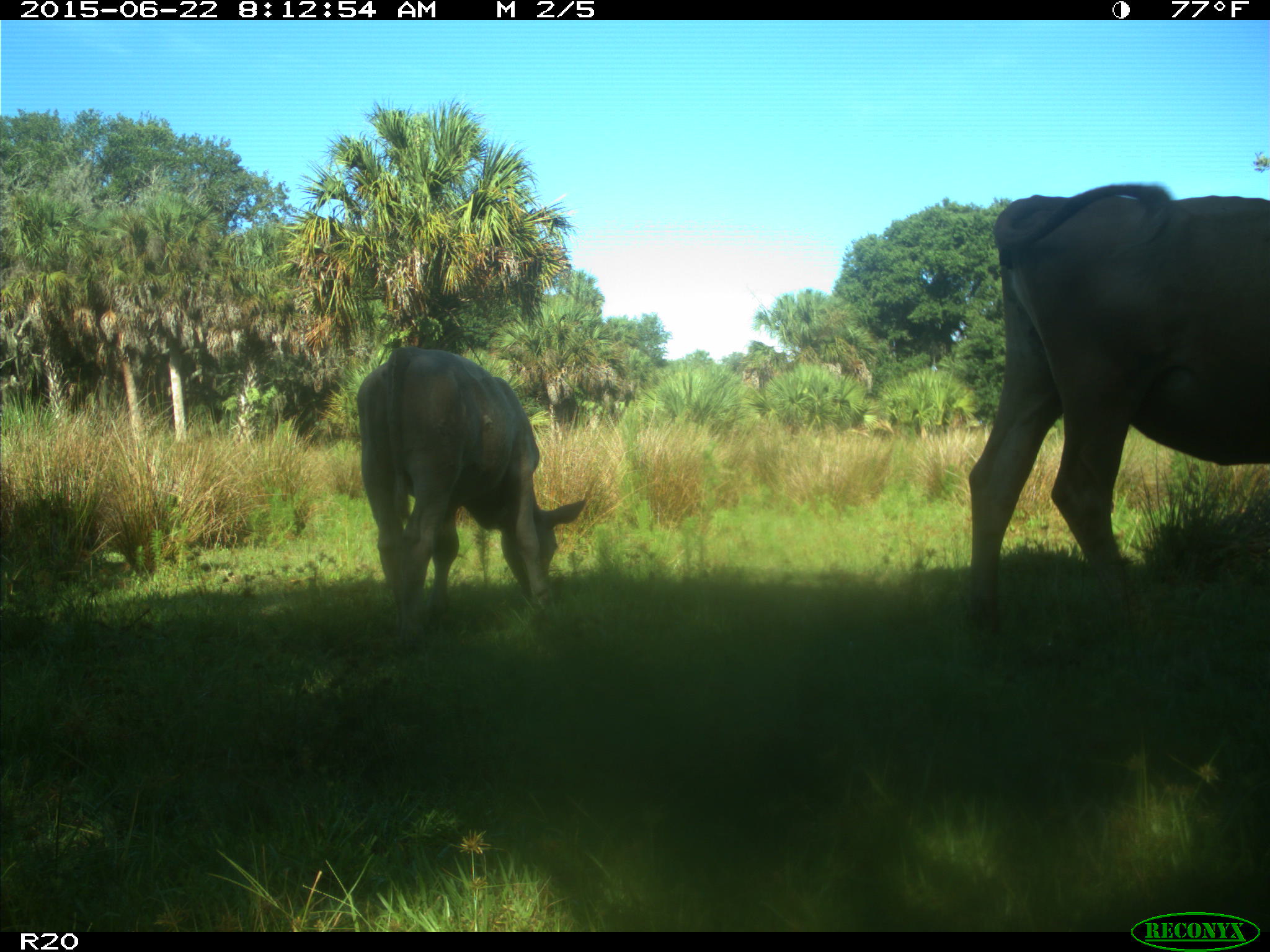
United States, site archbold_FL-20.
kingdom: Animalia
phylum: Chordata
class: Mammalia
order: Artiodactyla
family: Bovidae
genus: Bos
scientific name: Bos taurus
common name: domestic cow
Bos taurus (domestic cow).